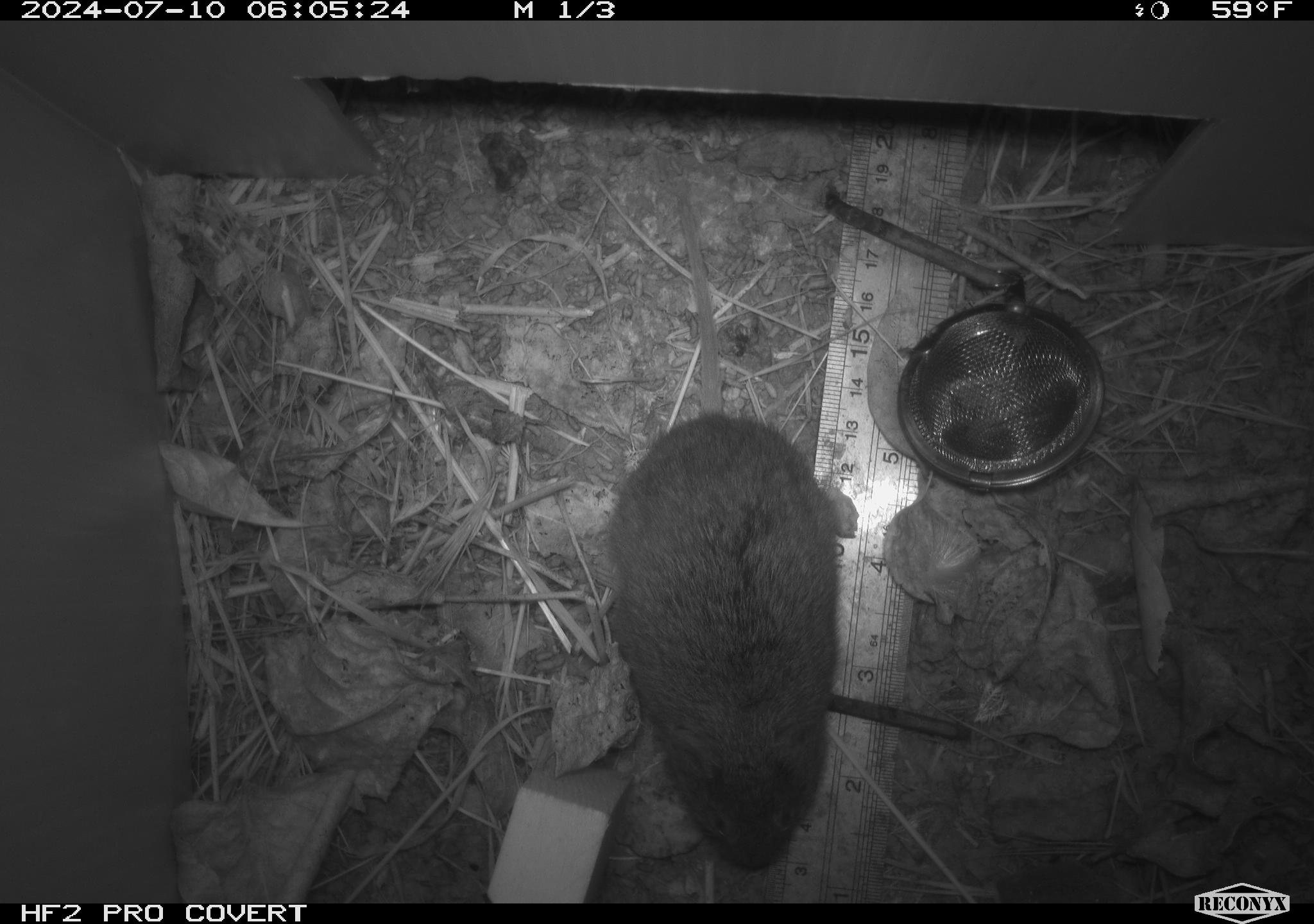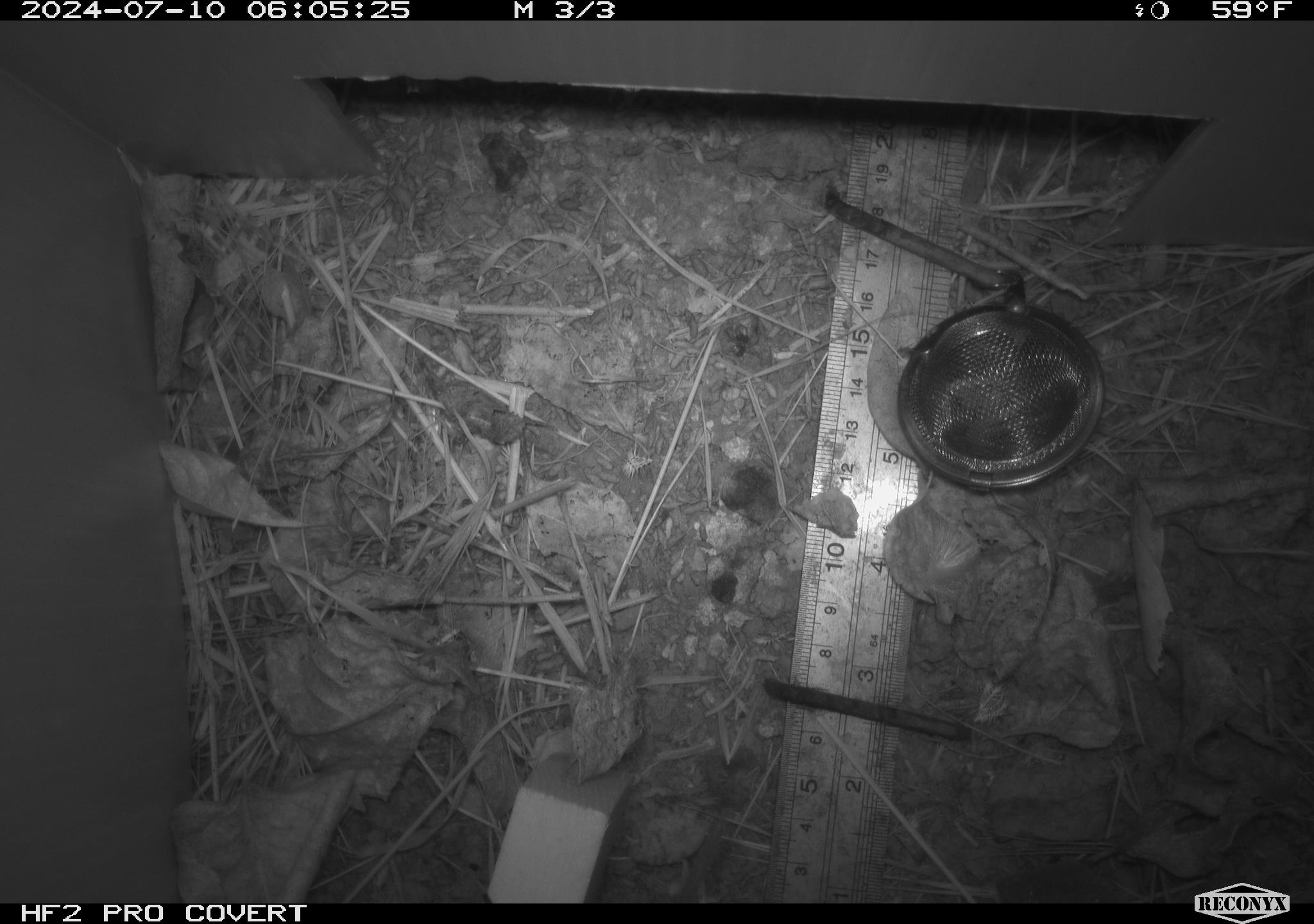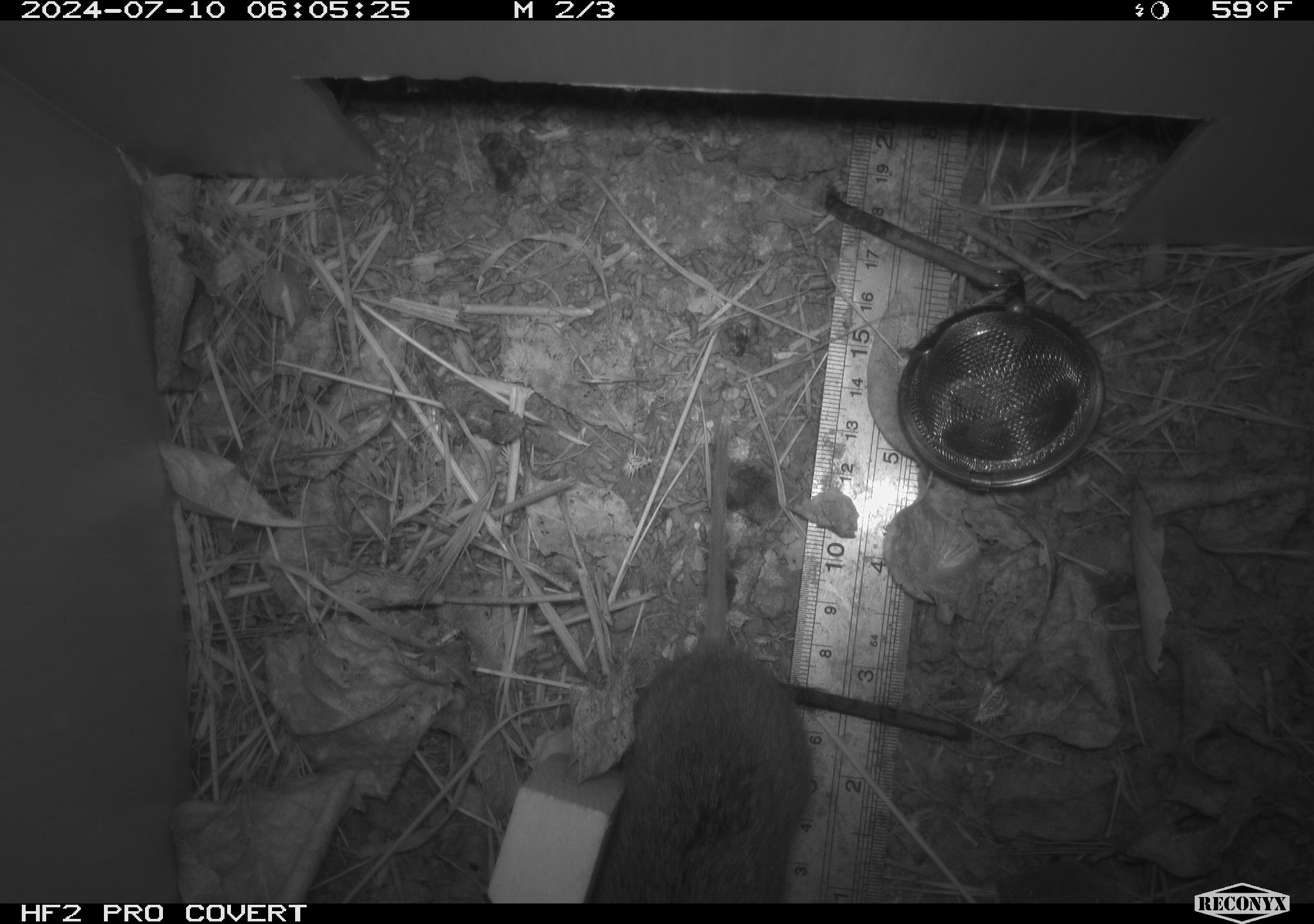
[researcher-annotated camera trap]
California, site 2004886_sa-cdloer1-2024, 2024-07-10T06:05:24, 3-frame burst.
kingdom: Animalia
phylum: Chordata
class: Mammalia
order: Rodentia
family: Cricetidae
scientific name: Arvicolinae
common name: voles, lemmings, and muskrats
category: arvicolinae subfamily